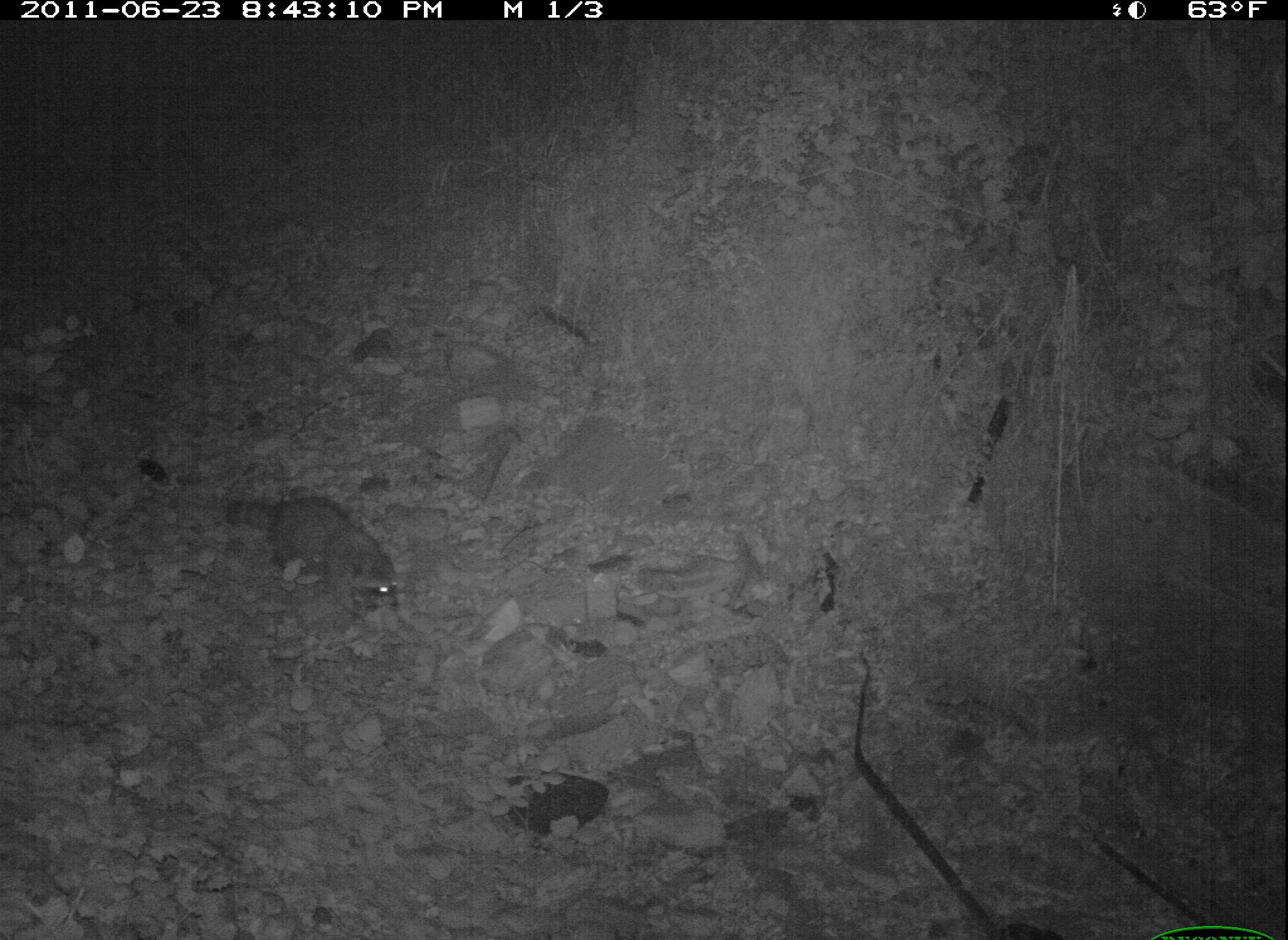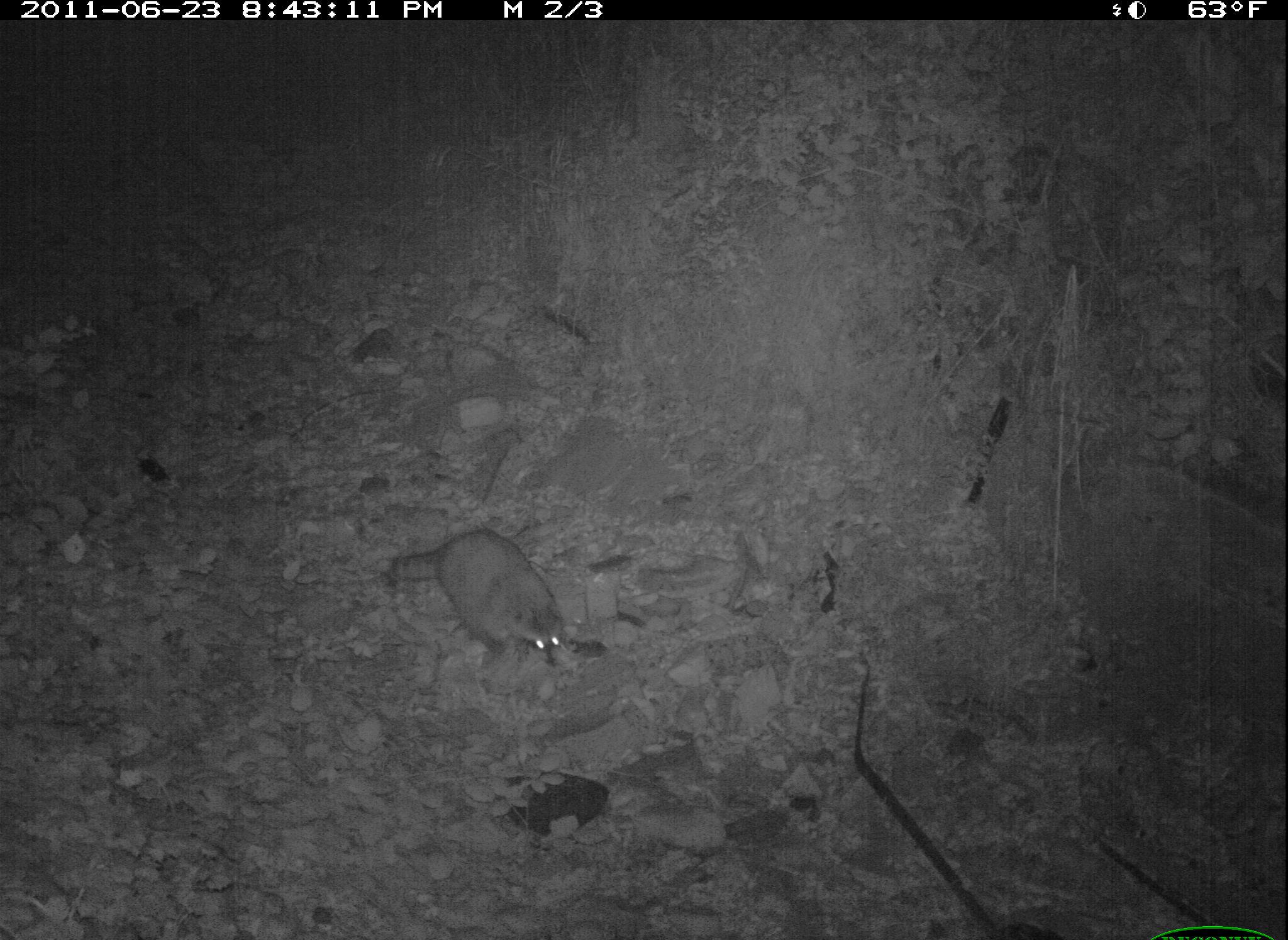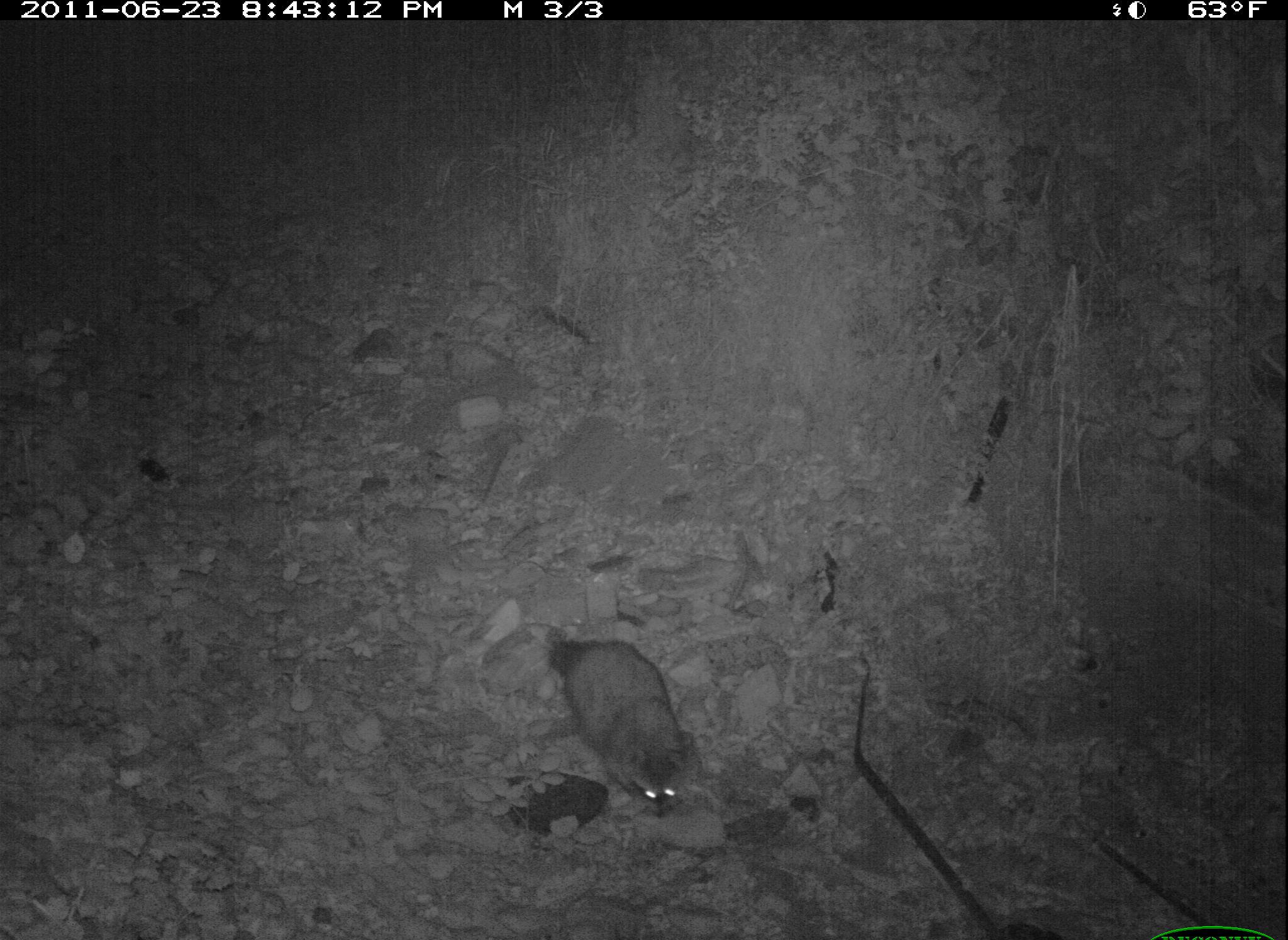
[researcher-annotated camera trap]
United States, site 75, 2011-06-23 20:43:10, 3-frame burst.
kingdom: Animalia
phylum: Chordata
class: Mammalia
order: Carnivora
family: Procyonidae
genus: Procyon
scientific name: Procyon lotor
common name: raccoon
Raccoon (Procyon lotor).